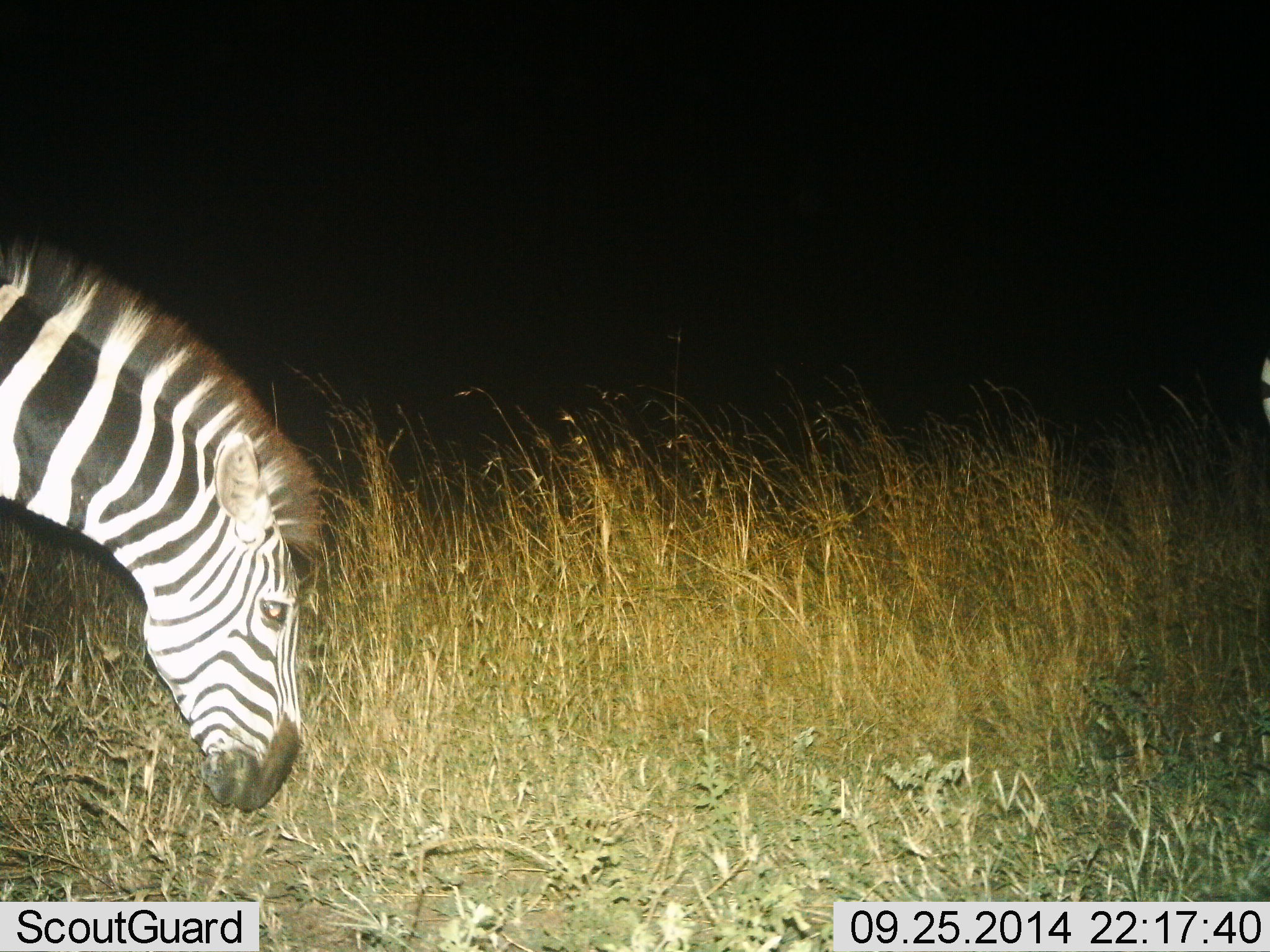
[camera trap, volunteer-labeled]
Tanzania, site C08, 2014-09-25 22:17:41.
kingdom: Animalia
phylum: Chordata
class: Mammalia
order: Perissodactyla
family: Equidae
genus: Equus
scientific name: Equus quagga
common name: plains zebra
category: zebra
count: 1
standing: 20%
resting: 0%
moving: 10%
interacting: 0%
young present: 0%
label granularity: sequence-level